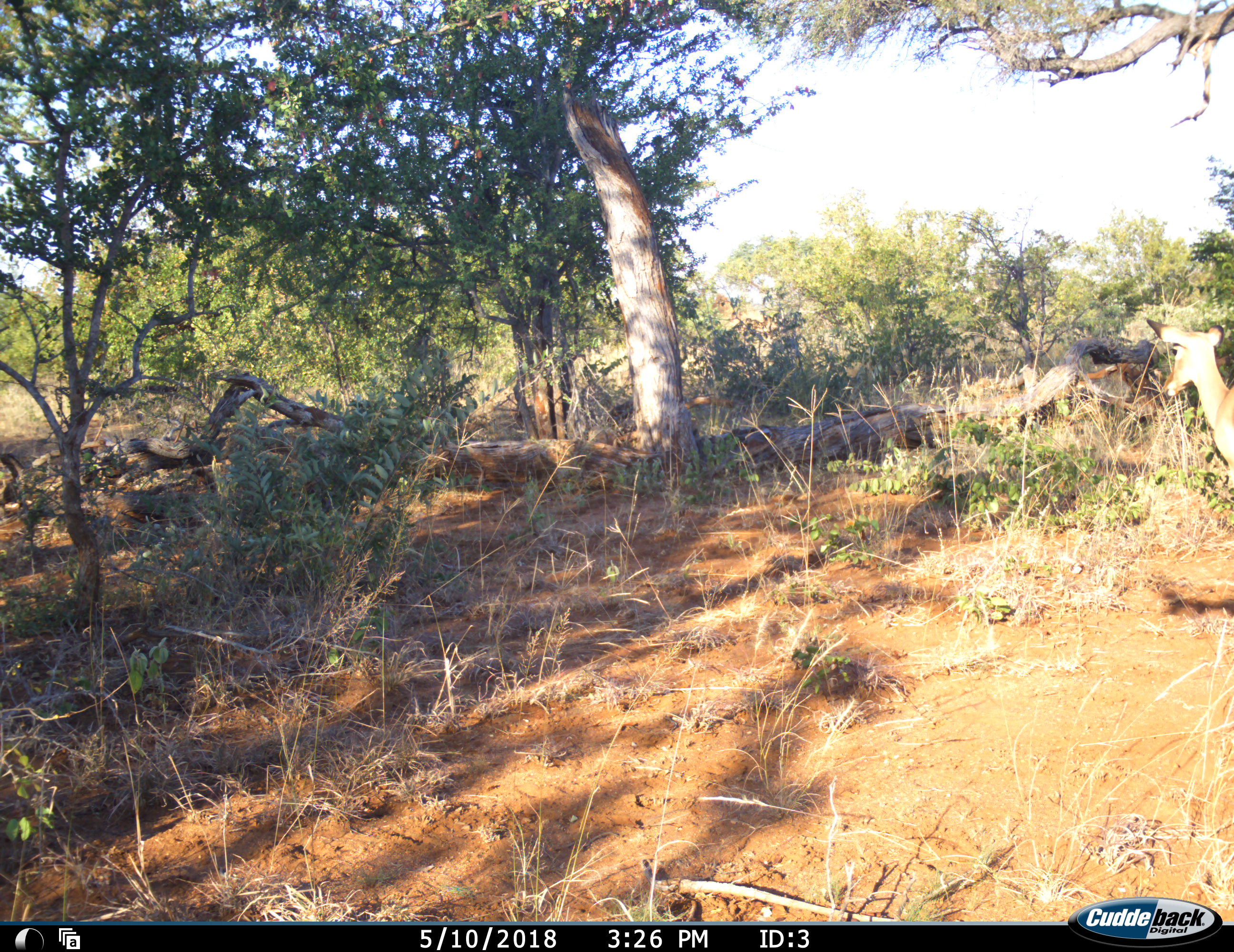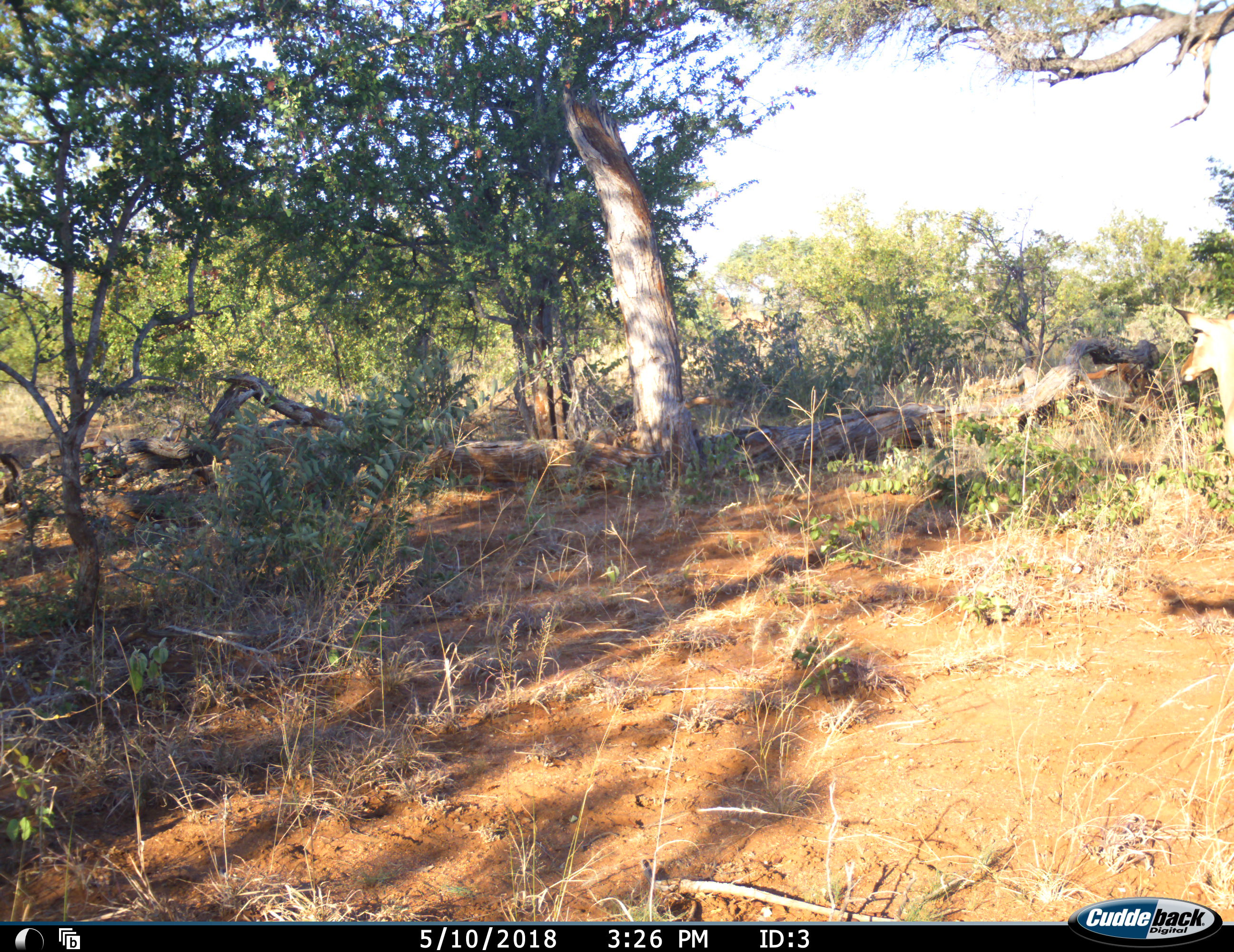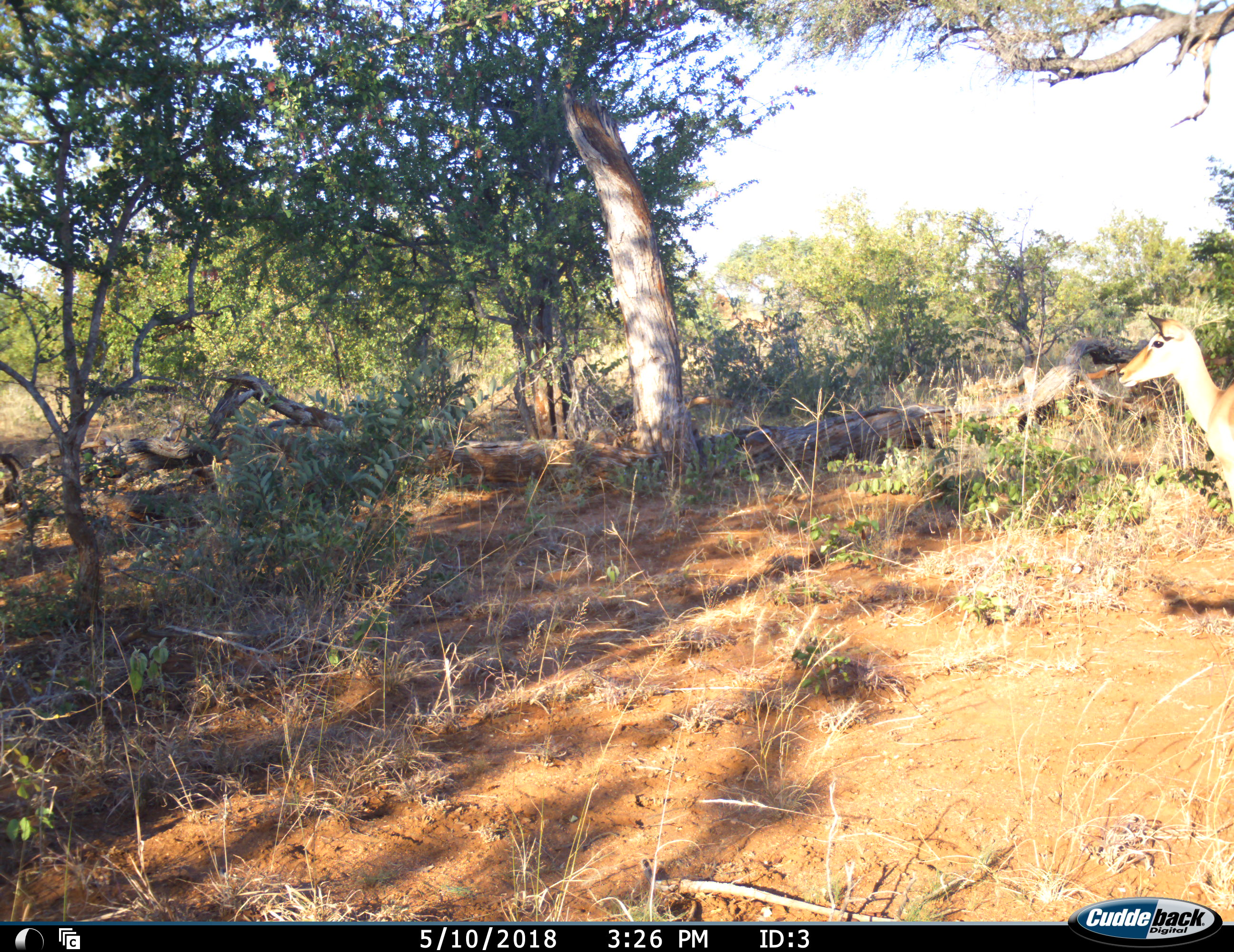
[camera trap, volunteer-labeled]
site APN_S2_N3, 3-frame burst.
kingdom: Animalia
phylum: Chordata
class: Mammalia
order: Artiodactyla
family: Bovidae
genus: Aepyceros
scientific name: Aepyceros melampus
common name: impala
Impala (Aepyceros melampus), count 1. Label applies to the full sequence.